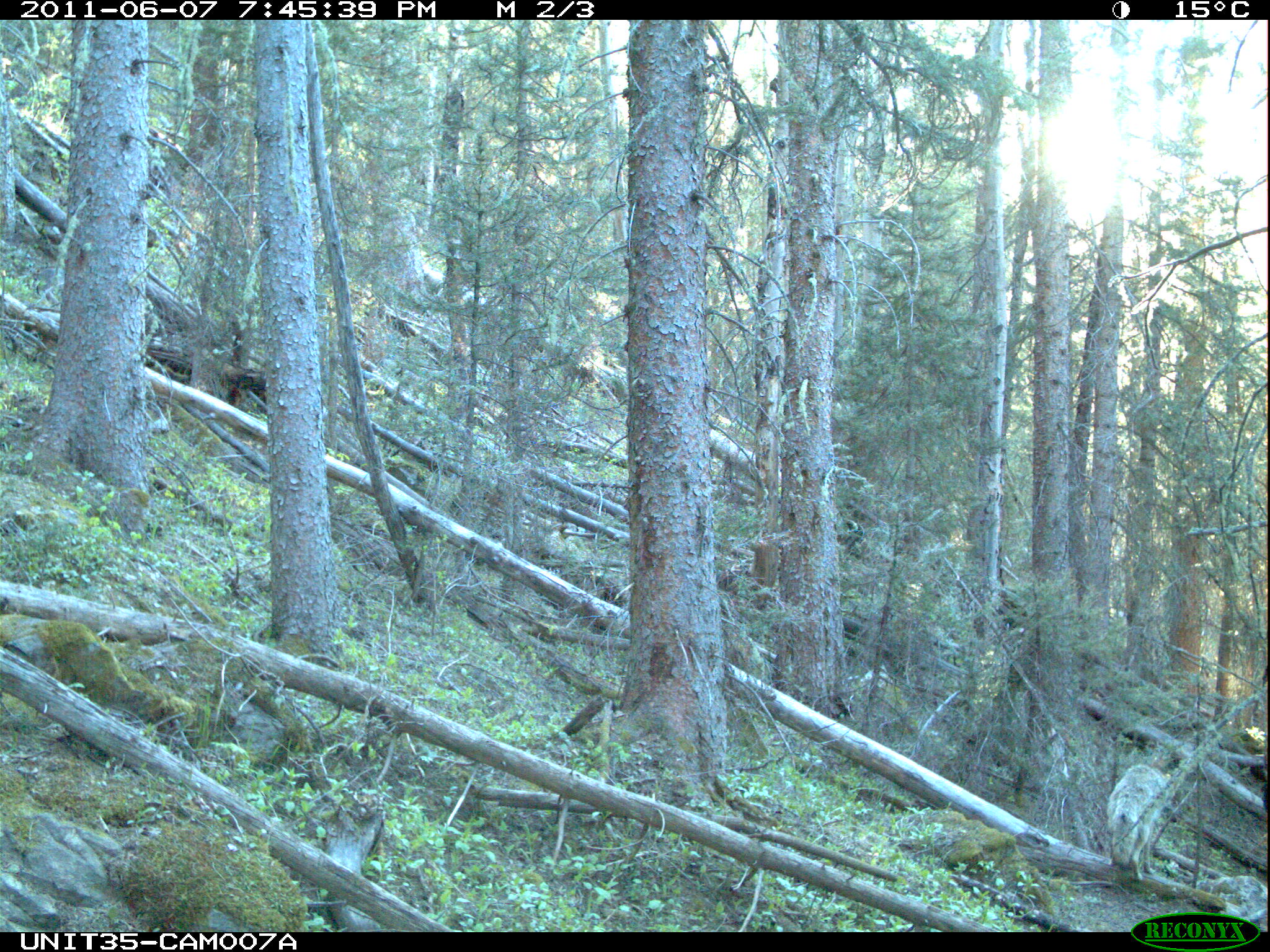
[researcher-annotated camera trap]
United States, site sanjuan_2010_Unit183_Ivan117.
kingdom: Animalia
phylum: Chordata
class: Mammalia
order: Carnivora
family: Canidae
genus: Canis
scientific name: Canis latrans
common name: coyote